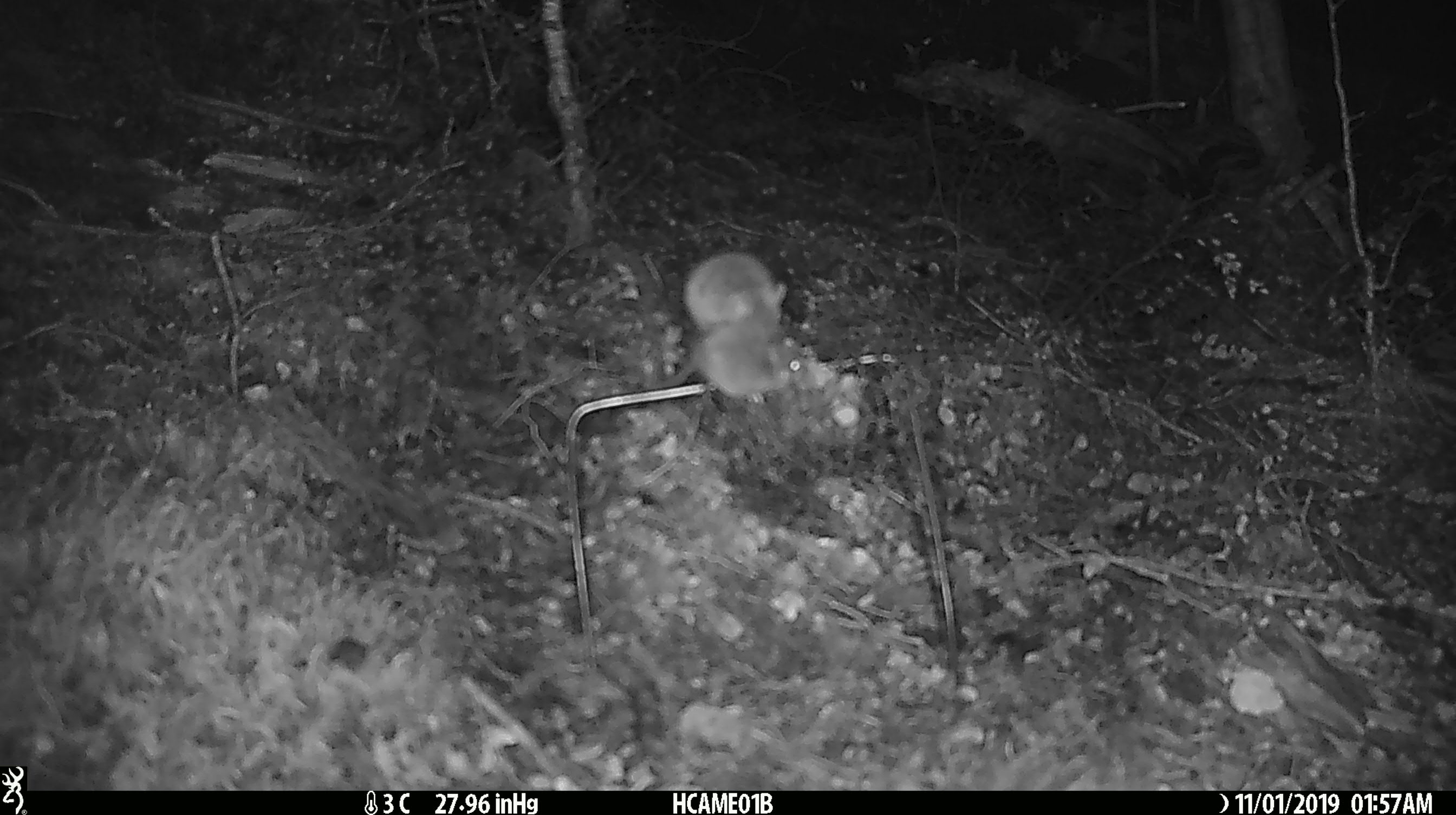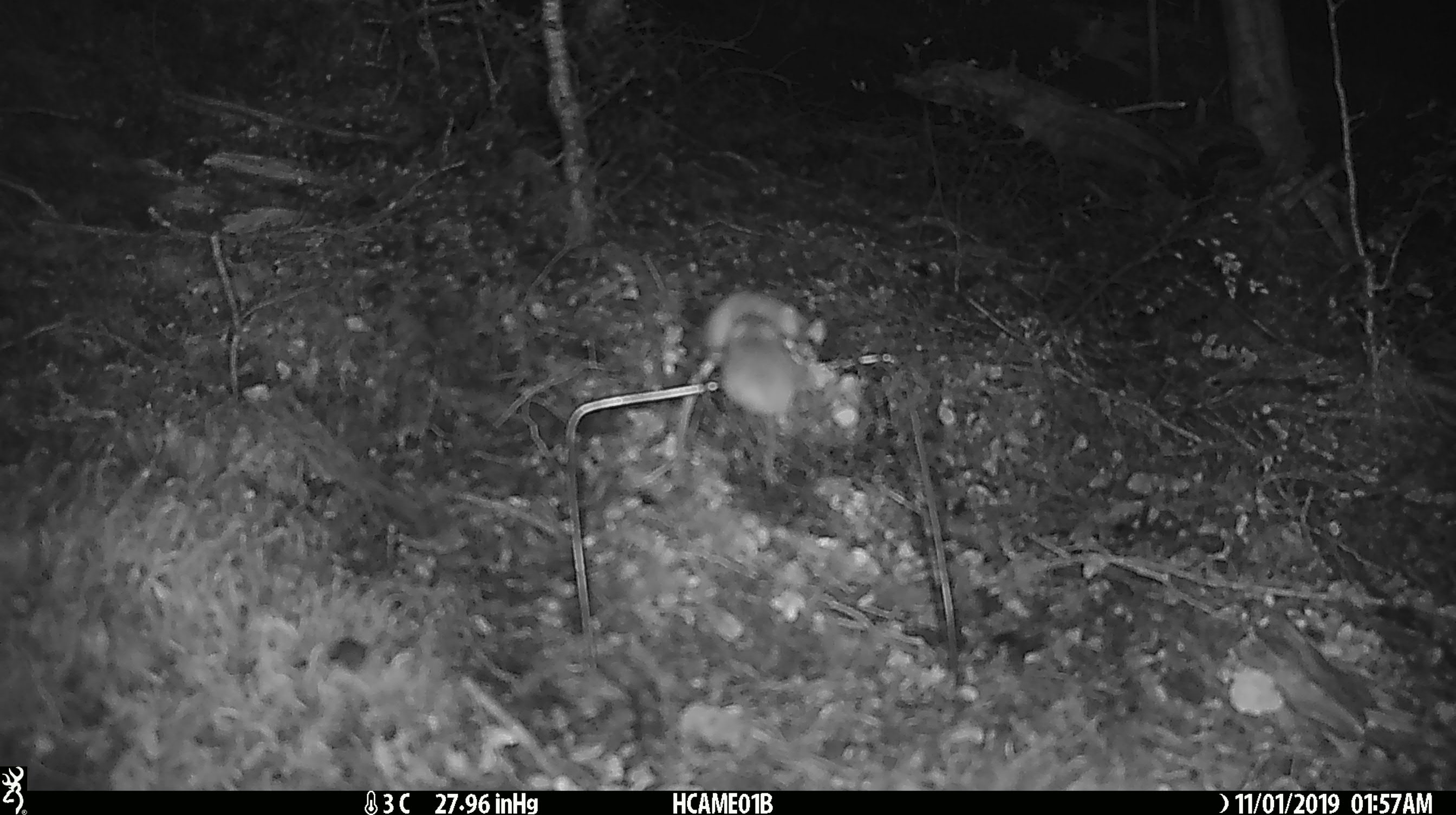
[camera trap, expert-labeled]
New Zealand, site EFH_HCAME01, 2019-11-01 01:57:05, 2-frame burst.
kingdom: Animalia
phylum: Chordata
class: Mammalia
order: Rodentia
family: Muridae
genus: Mus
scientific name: Mus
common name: mouse